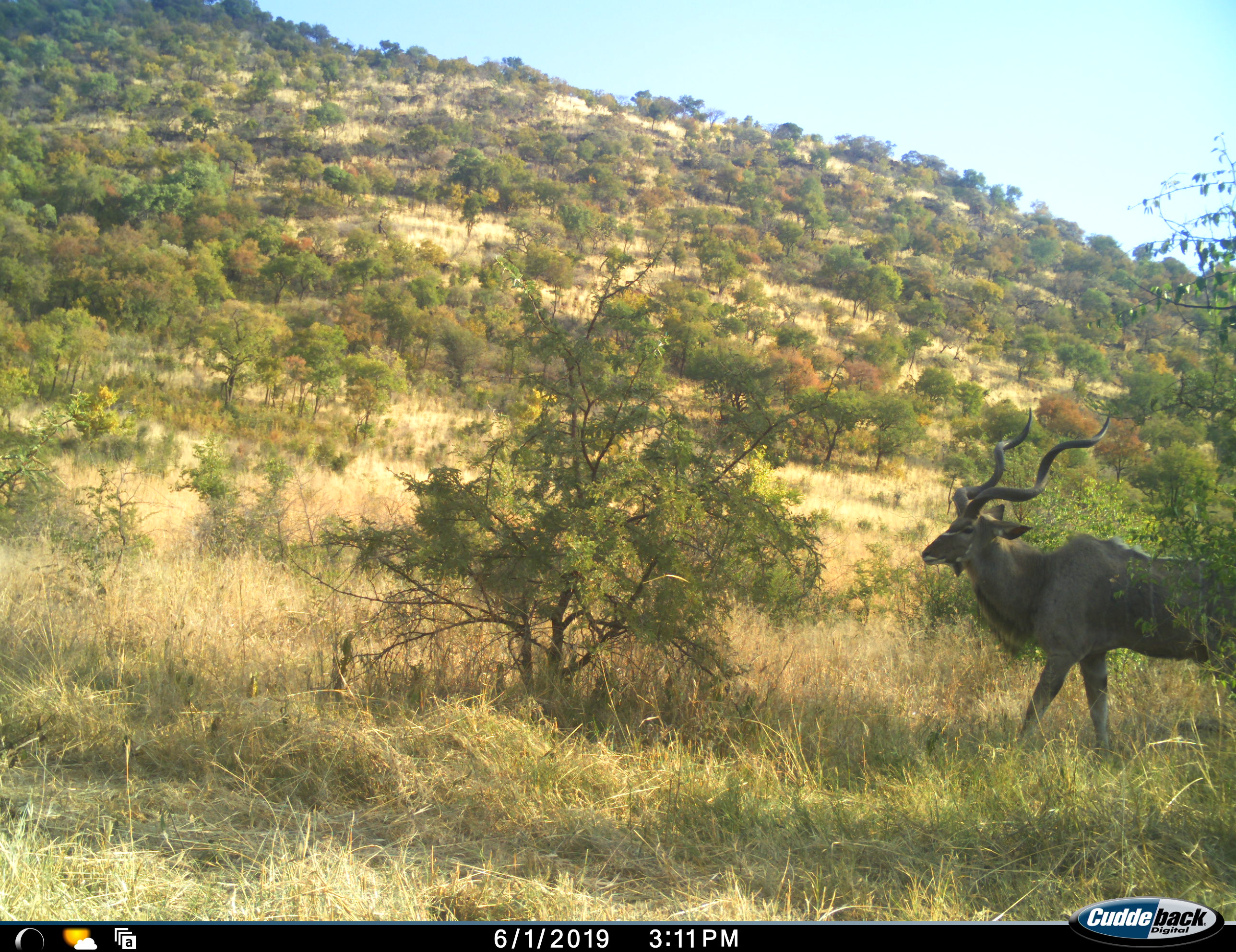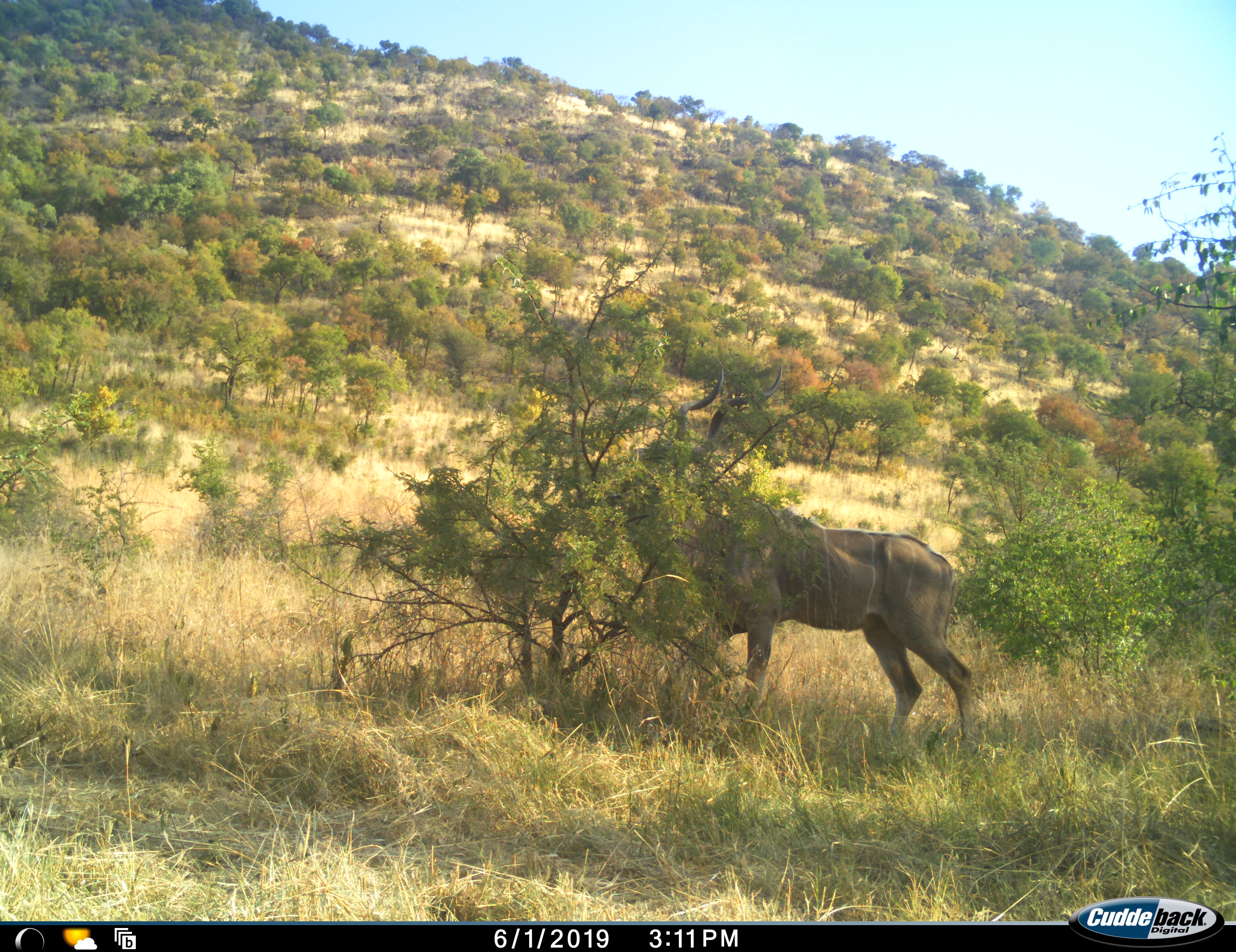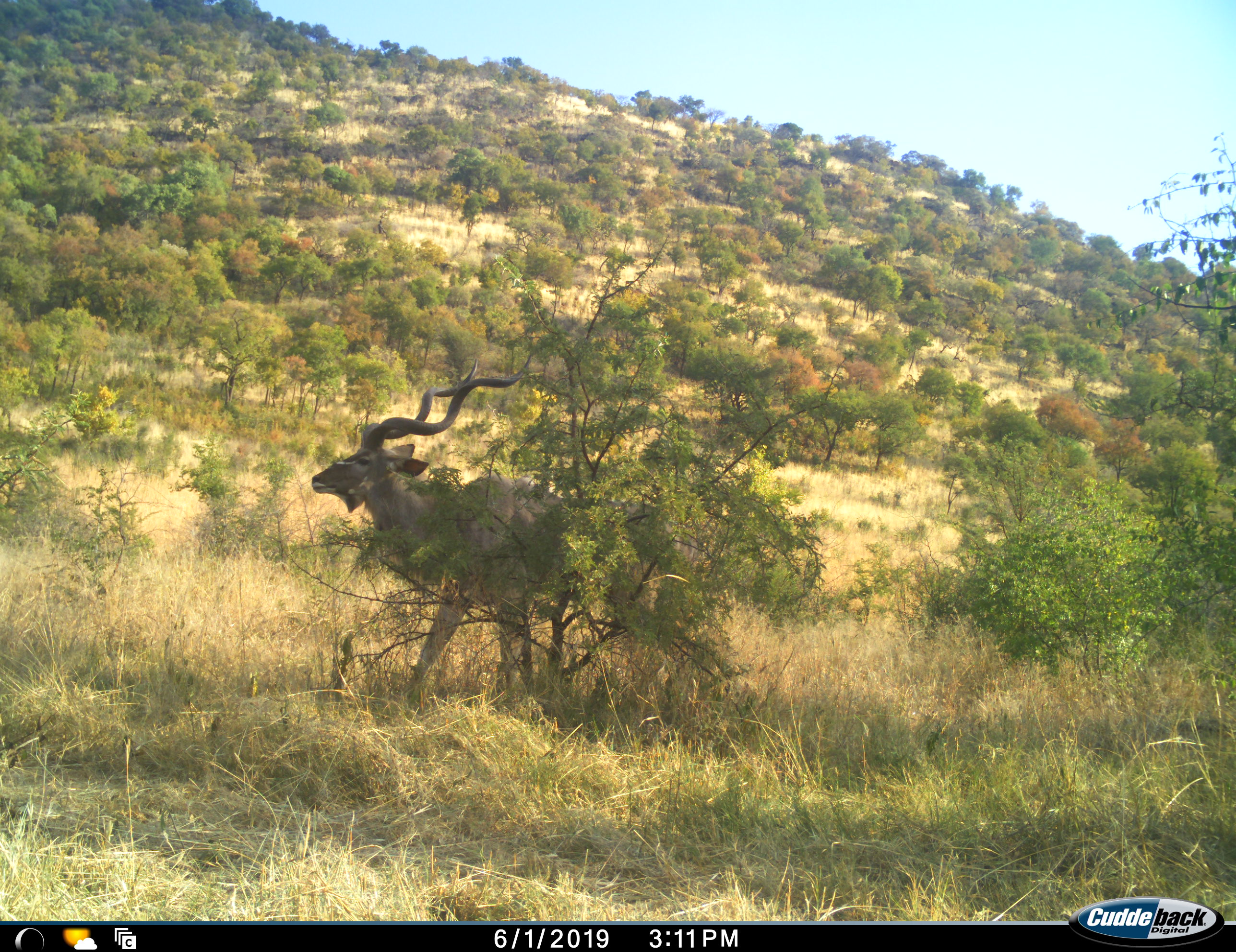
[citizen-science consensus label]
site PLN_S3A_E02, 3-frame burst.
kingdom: Animalia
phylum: Chordata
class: Mammalia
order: Artiodactyla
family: Bovidae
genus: Tragelaphus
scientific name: Tragelaphus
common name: kudu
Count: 1.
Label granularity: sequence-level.